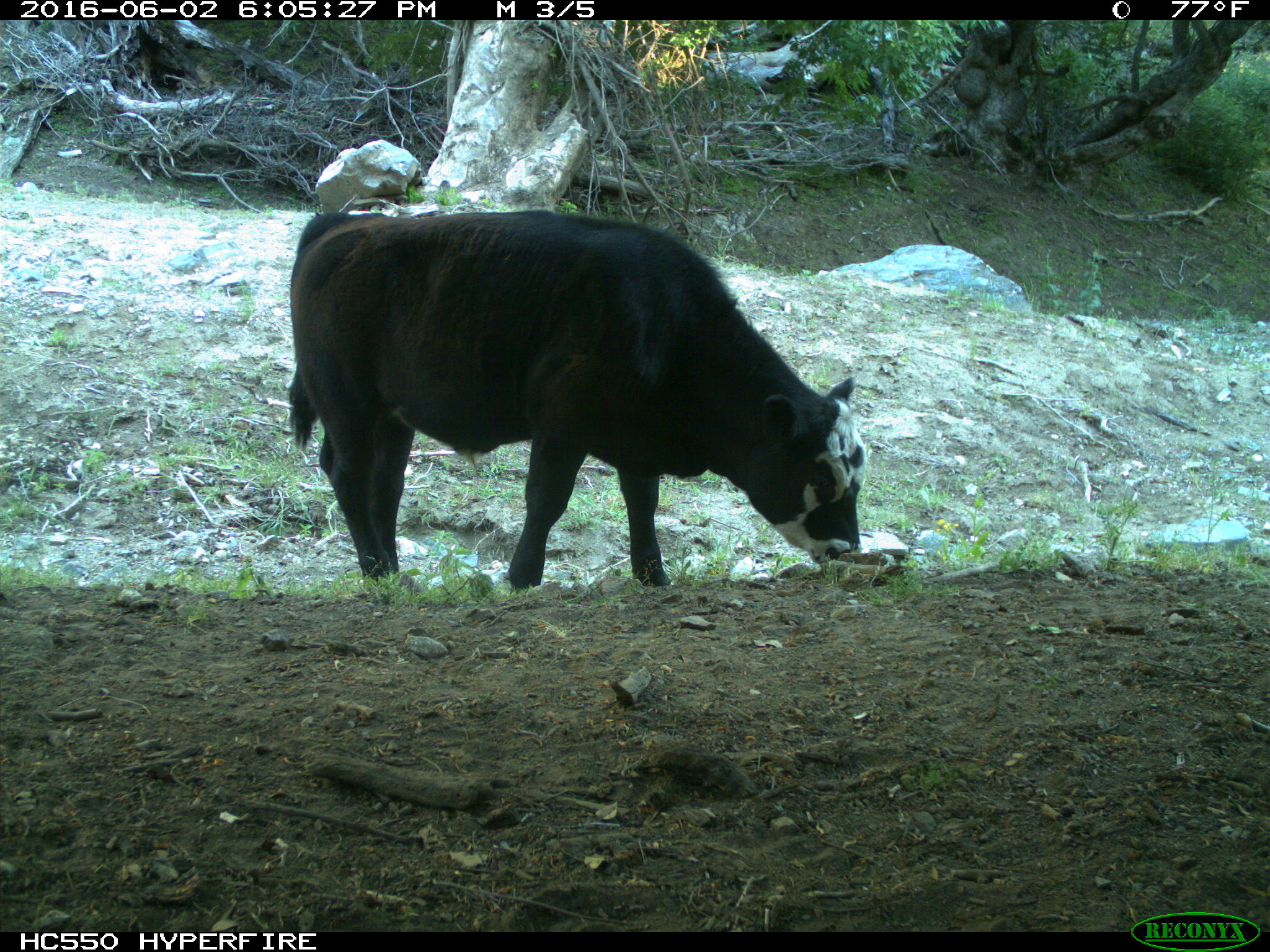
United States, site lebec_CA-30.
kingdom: Animalia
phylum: Chordata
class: Mammalia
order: Artiodactyla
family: Bovidae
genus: Bos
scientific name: Bos taurus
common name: domestic cow